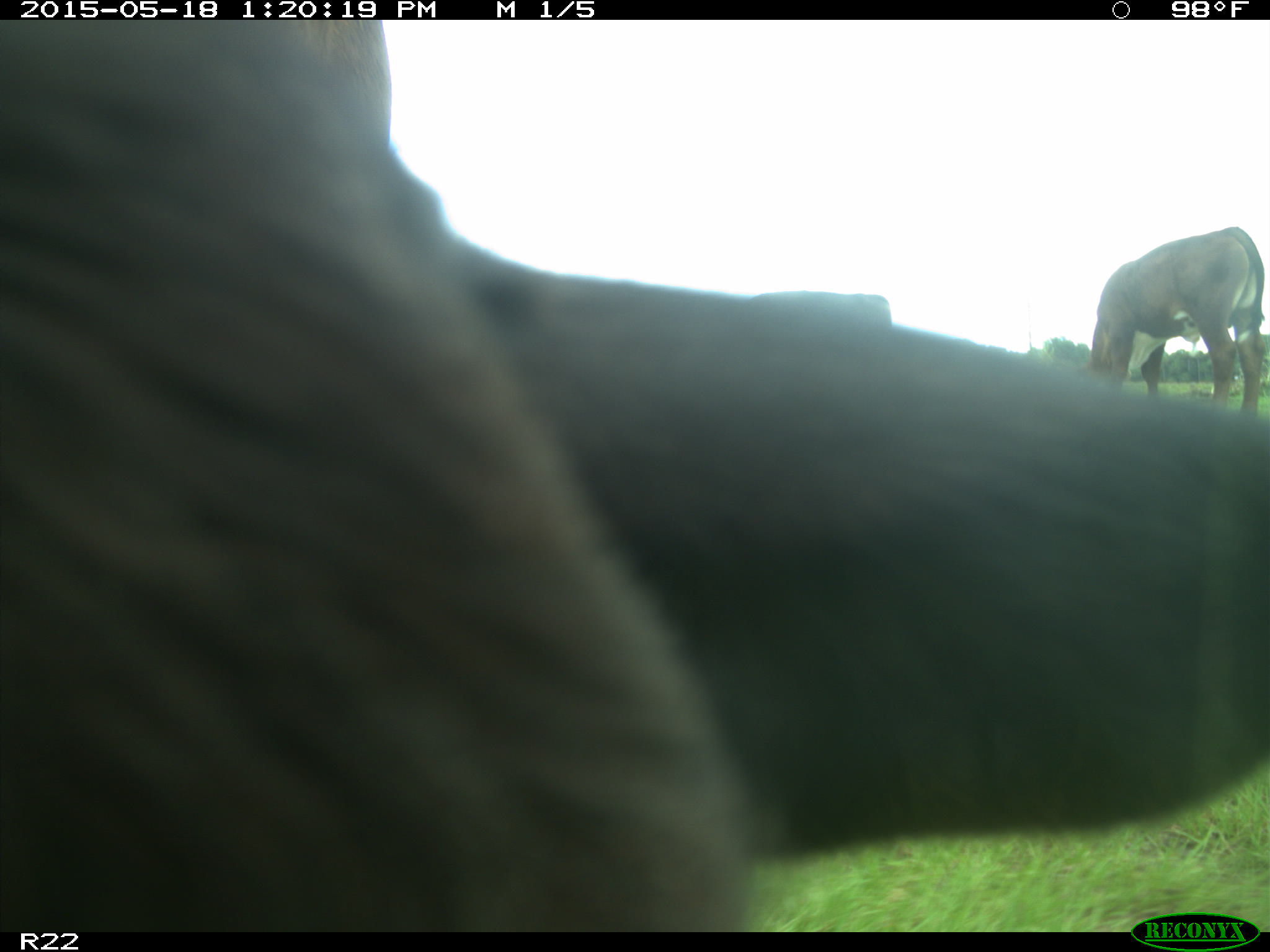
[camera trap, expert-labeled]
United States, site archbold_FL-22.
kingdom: Animalia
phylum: Chordata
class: Mammalia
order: Artiodactyla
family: Bovidae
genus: Bos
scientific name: Bos taurus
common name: domestic cow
Bos taurus (domestic cow).